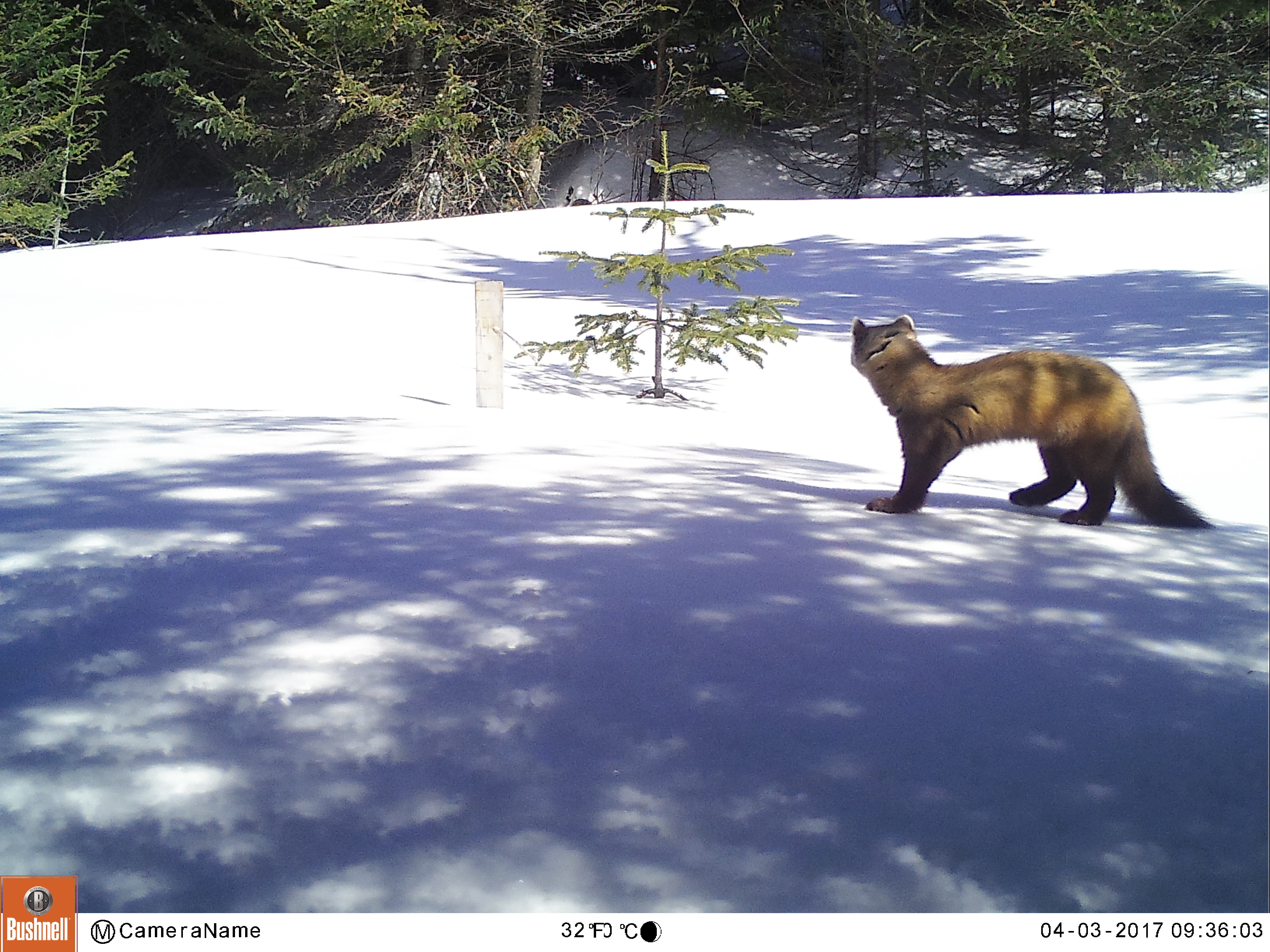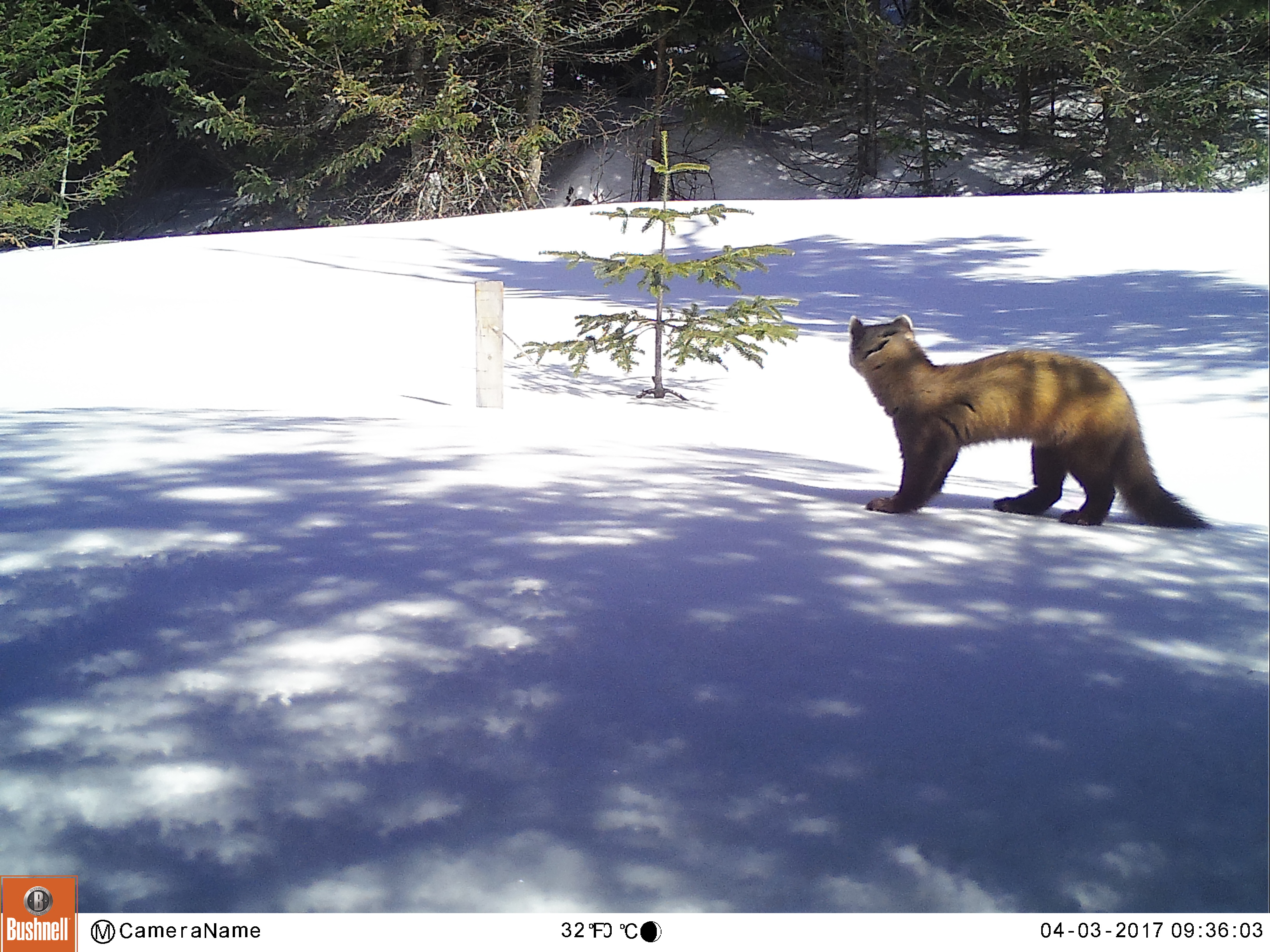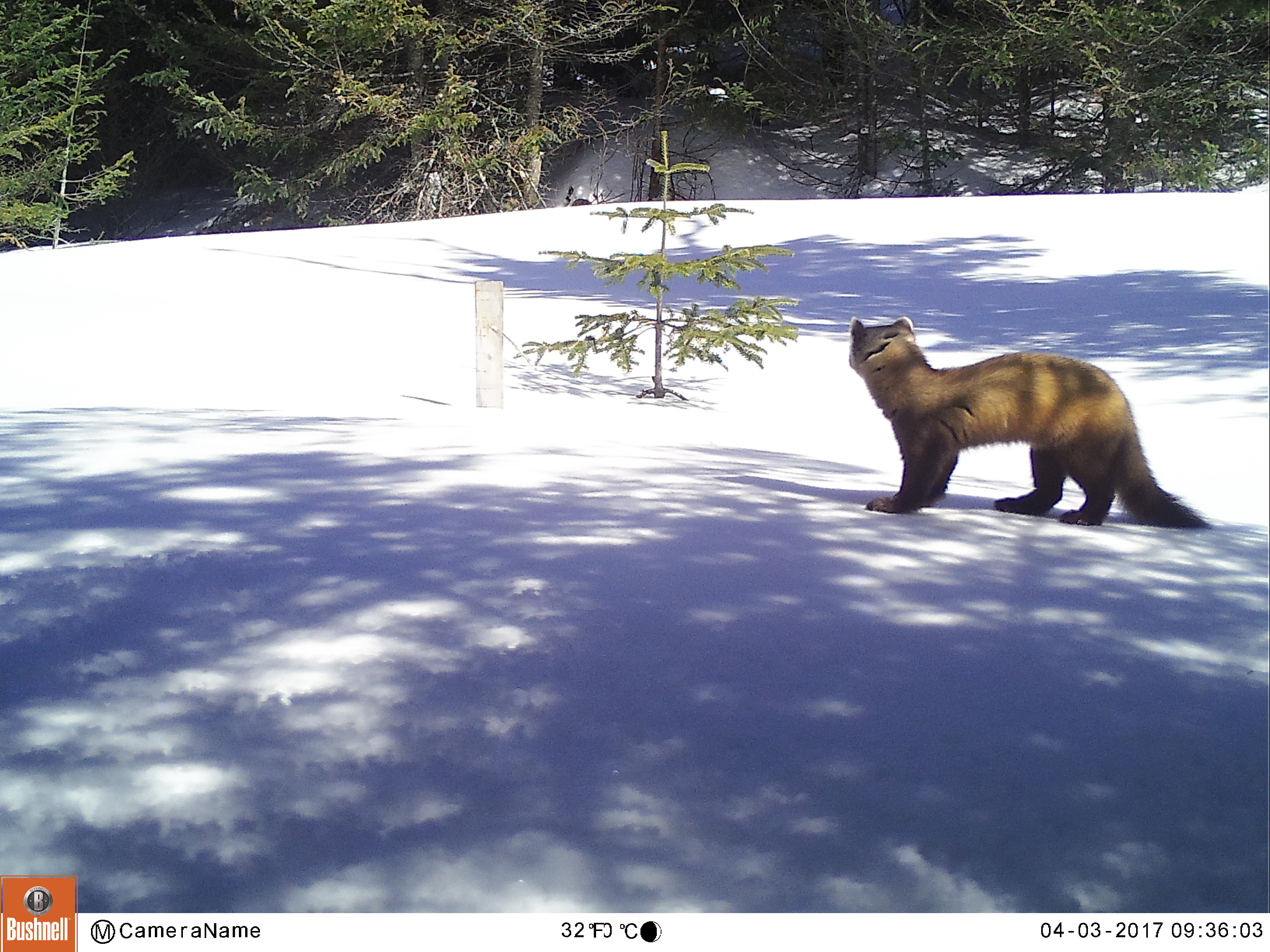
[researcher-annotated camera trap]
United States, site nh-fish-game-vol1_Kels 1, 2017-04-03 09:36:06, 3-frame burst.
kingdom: Animalia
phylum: Chordata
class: Mammalia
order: Carnivora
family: Mustelidae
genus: Martes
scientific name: Martes americana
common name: american marten